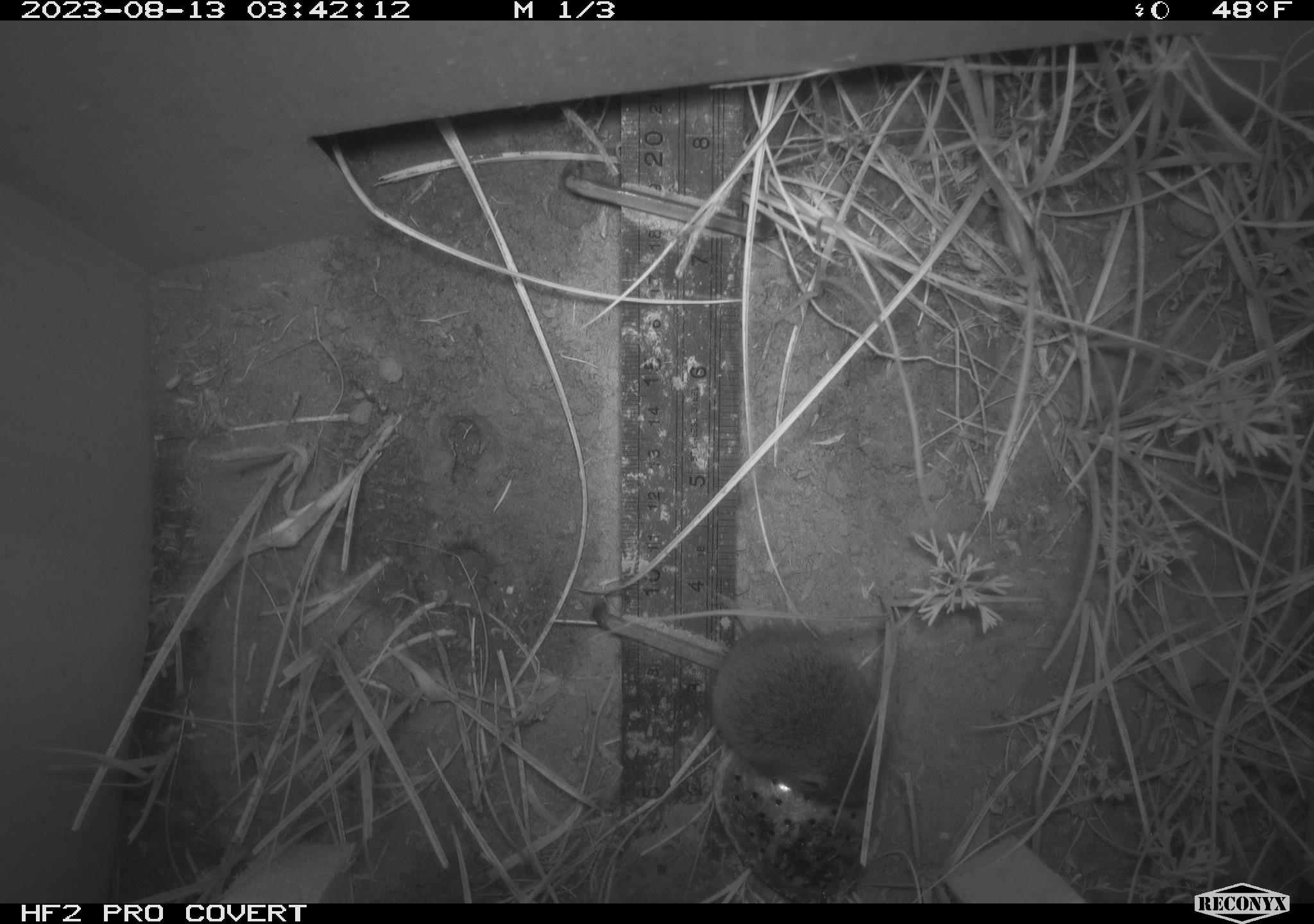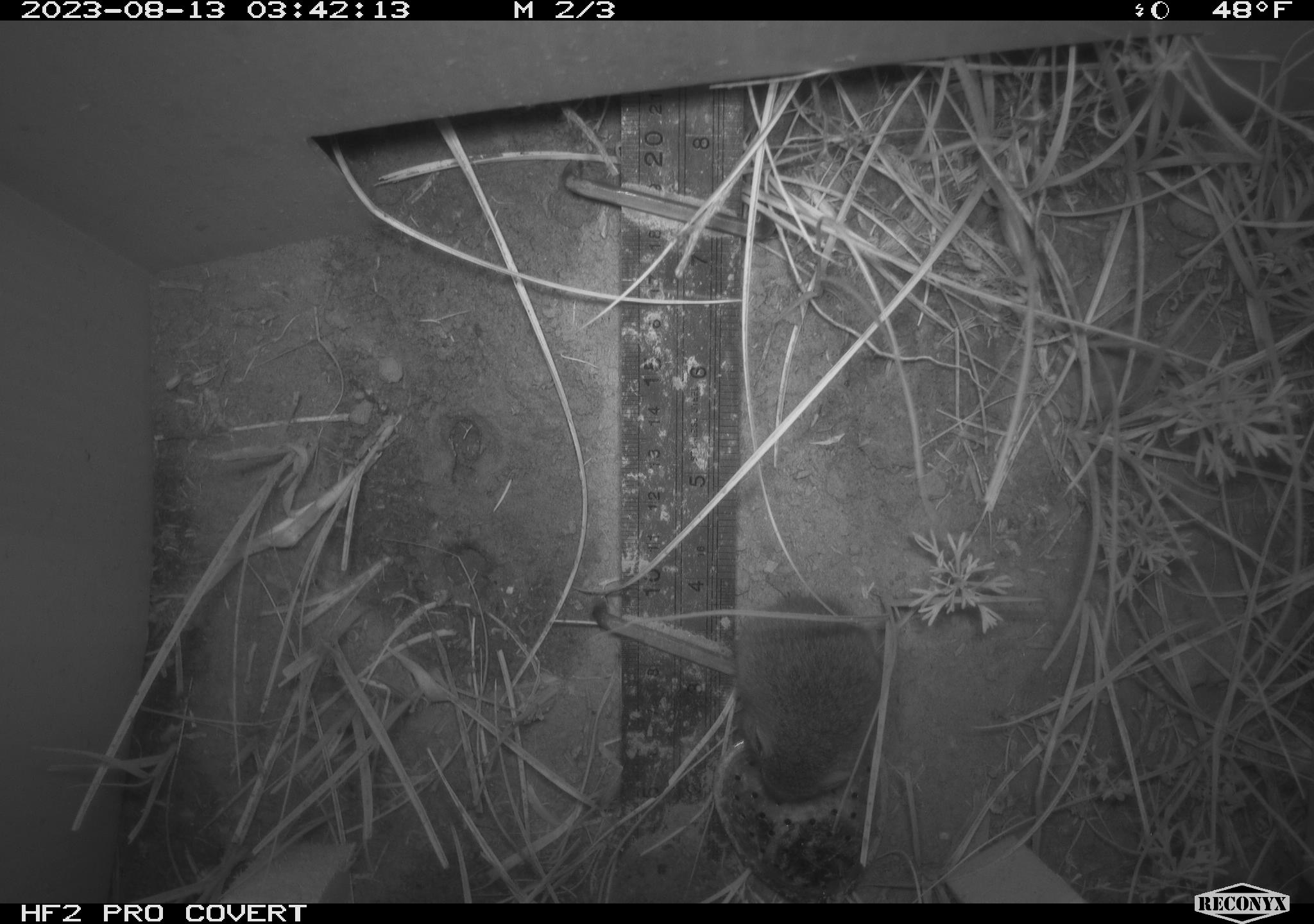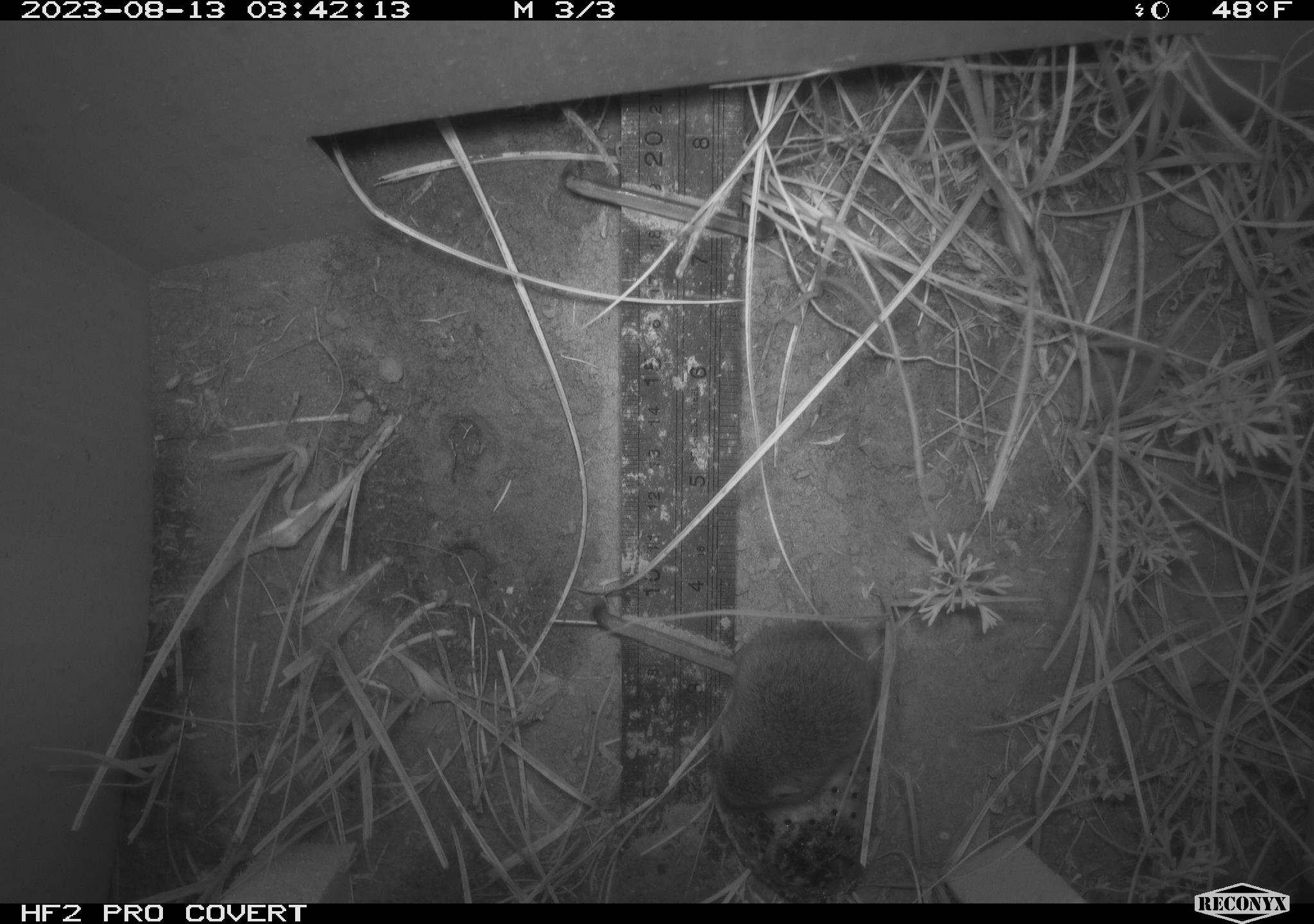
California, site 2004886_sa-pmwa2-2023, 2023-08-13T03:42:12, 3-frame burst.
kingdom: Animalia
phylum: Chordata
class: Mammalia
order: Rodentia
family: Cricetidae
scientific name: Cricetidae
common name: hamsters, voles, lemmings, and allies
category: cricetidae family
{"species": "cricetidae family (hamsters, voles, lemmings, and allies) (Cricetidae)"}